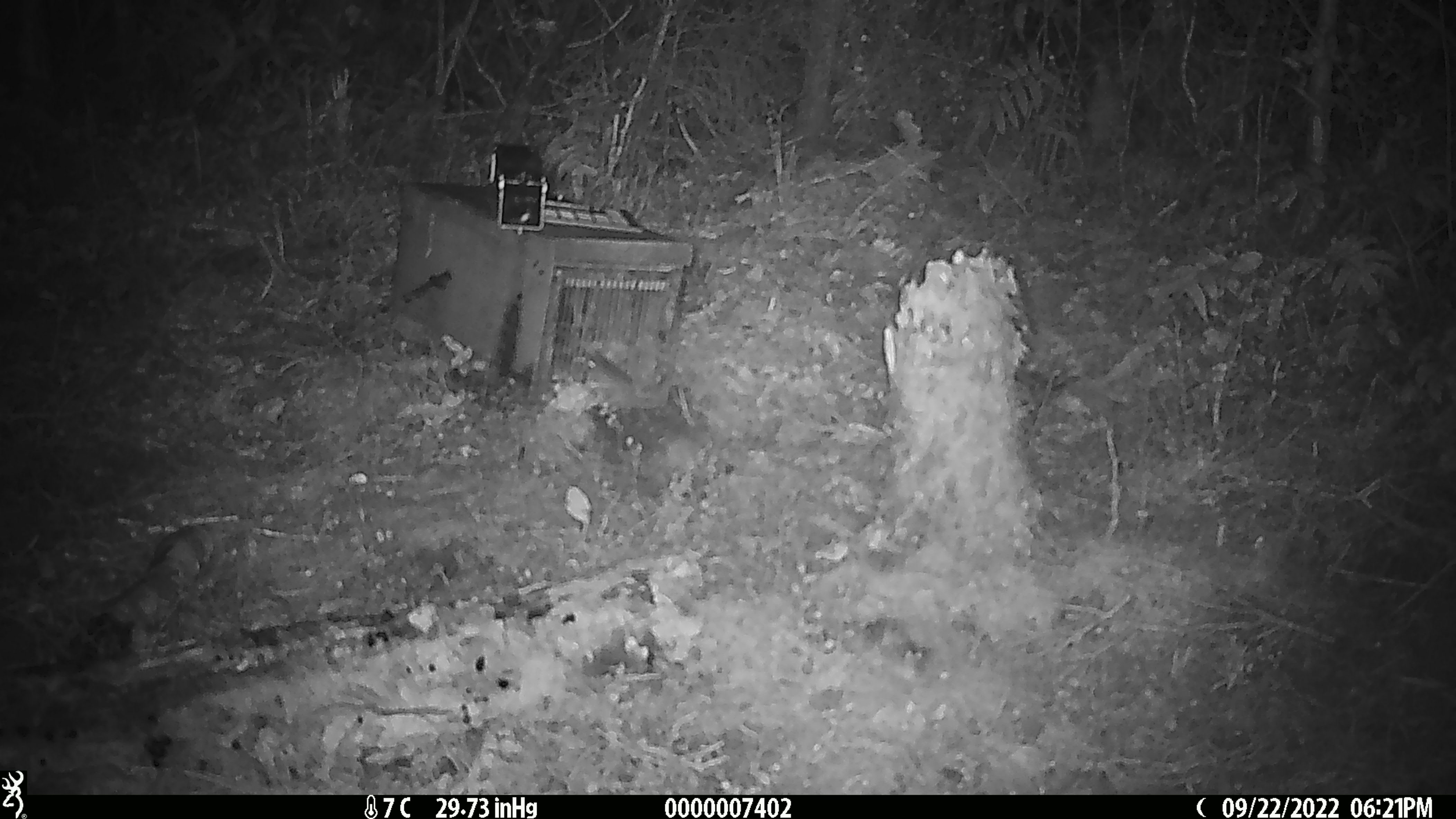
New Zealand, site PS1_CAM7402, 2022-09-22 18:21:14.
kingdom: Animalia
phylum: Chordata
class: Mammalia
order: Rodentia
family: Muridae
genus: Mus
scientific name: Mus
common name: mouse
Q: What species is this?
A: Mouse (Mus).